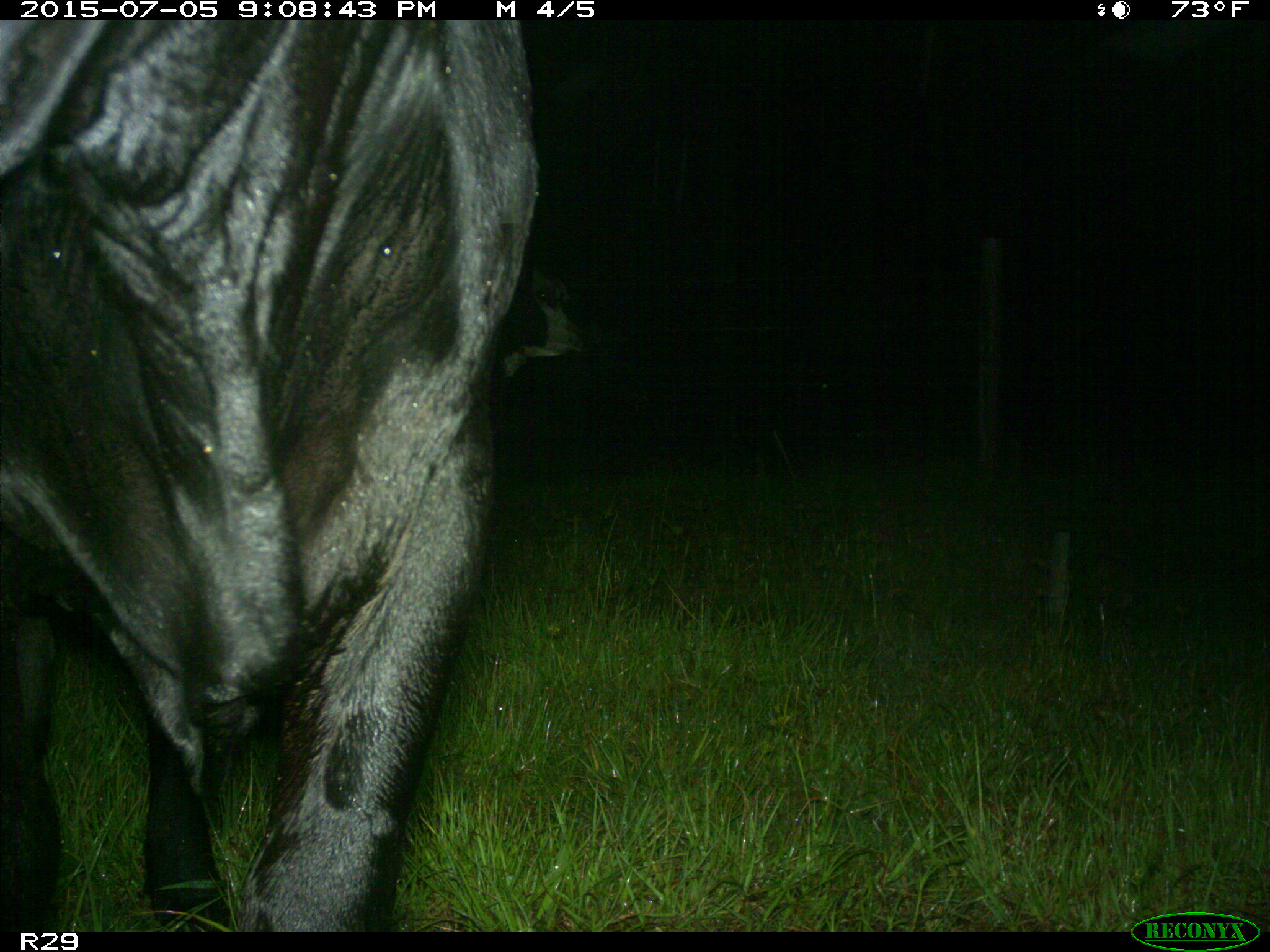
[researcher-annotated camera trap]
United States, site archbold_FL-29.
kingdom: Animalia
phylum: Chordata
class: Mammalia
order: Artiodactyla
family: Bovidae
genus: Bos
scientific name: Bos taurus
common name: domestic cow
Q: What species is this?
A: Bos taurus (domestic cow).